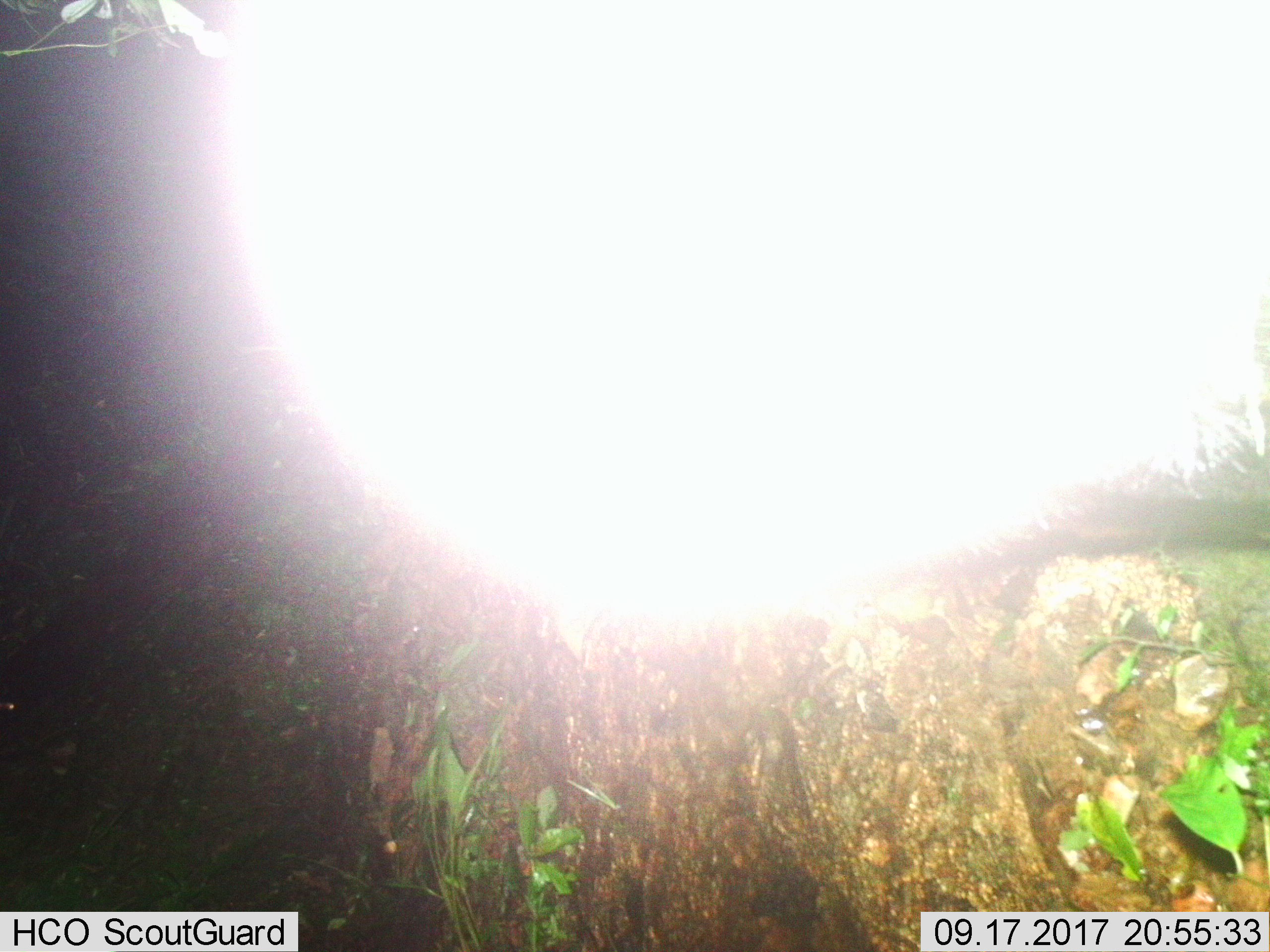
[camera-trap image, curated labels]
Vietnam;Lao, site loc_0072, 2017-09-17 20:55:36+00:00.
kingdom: Animalia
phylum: Chordata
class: Mammalia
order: Artiodactyla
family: Bovidae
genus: Capricornis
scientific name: Capricornis sumatraensis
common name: chinese serow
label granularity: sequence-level